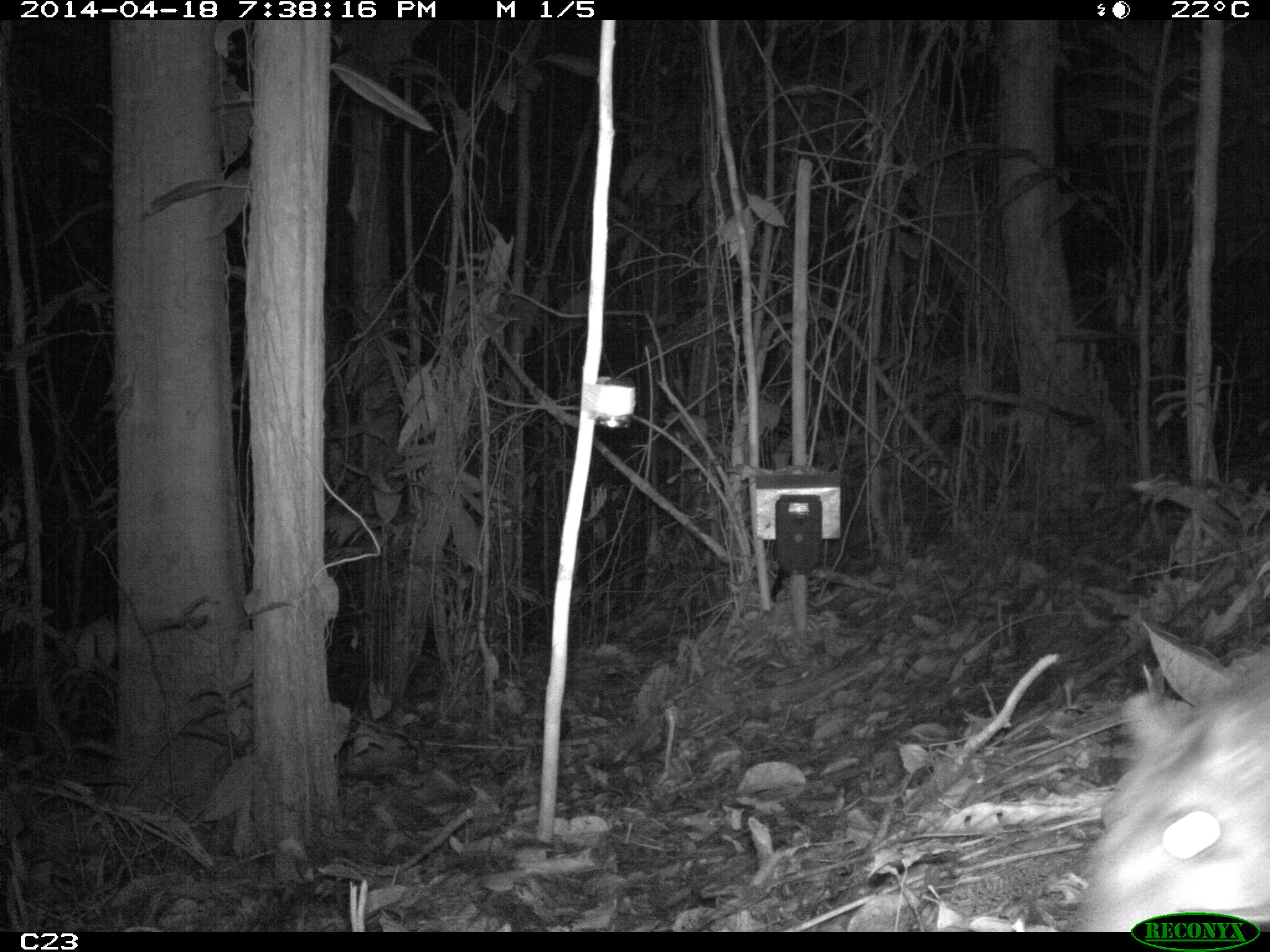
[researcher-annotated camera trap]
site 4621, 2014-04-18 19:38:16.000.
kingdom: Animalia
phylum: Chordata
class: Mammalia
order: Rodentia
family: Cuniculidae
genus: Cuniculus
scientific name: Cuniculus paca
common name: spotted paca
Cuniculus paca (spotted paca), count 1, age adult.